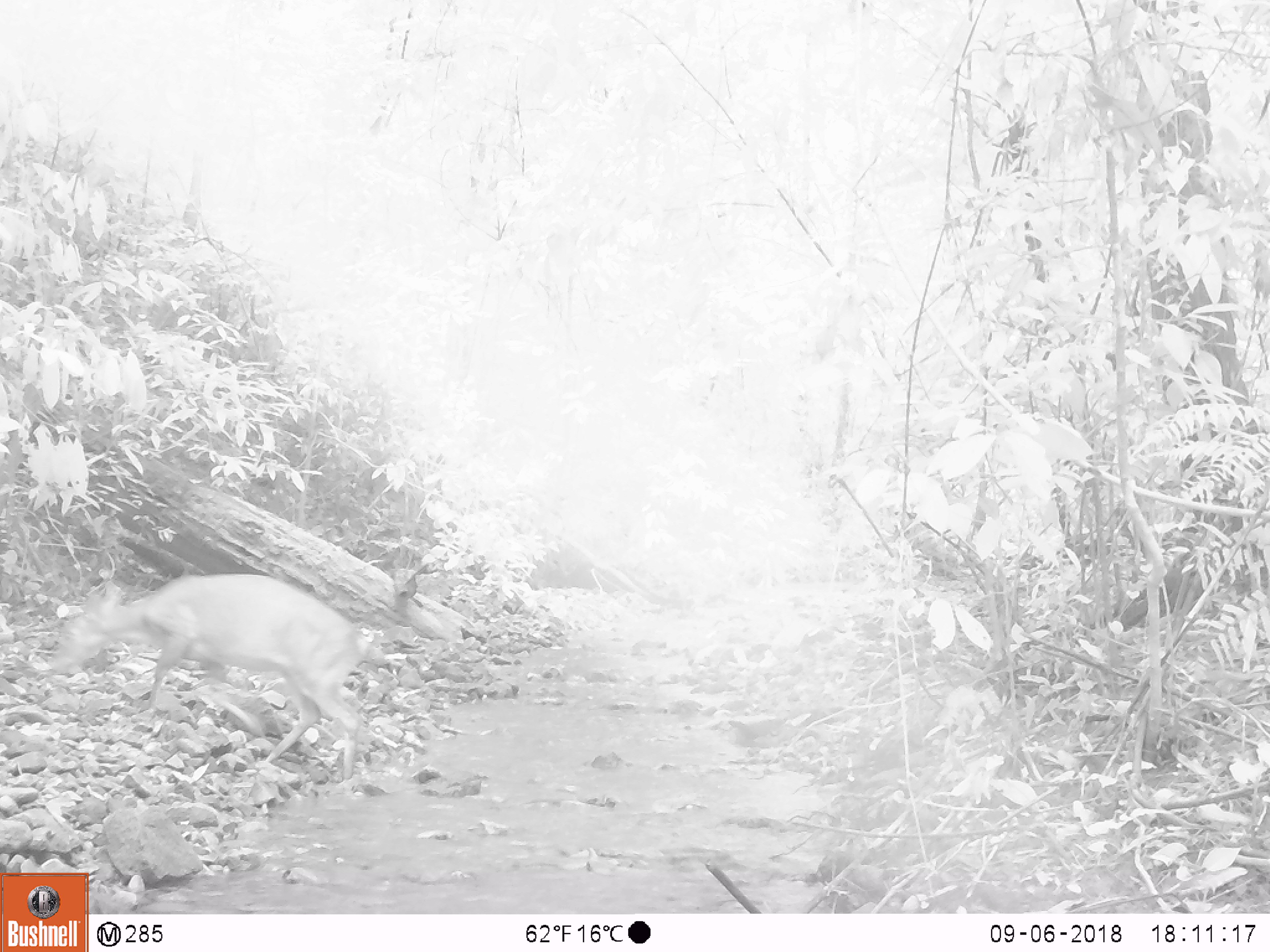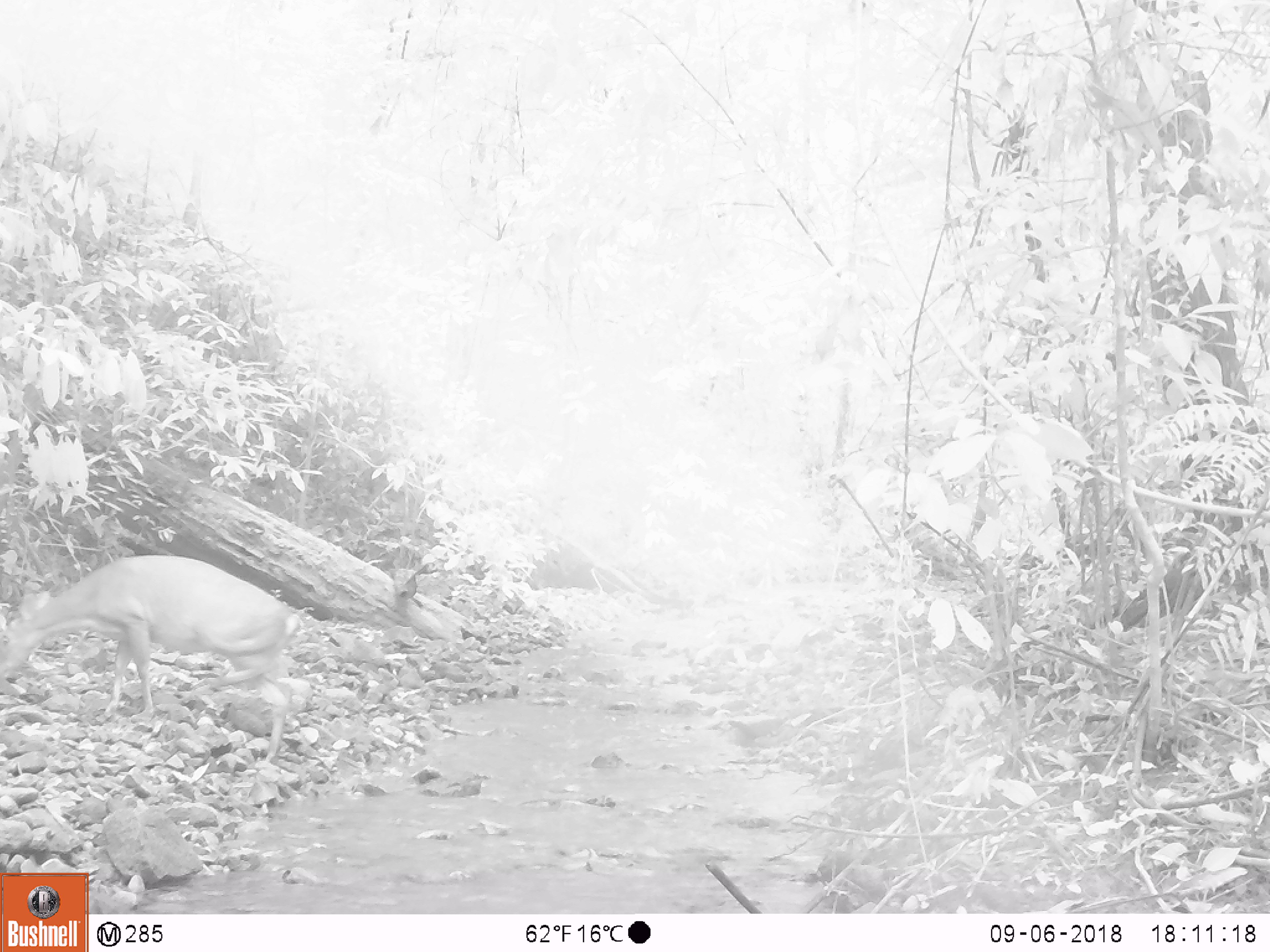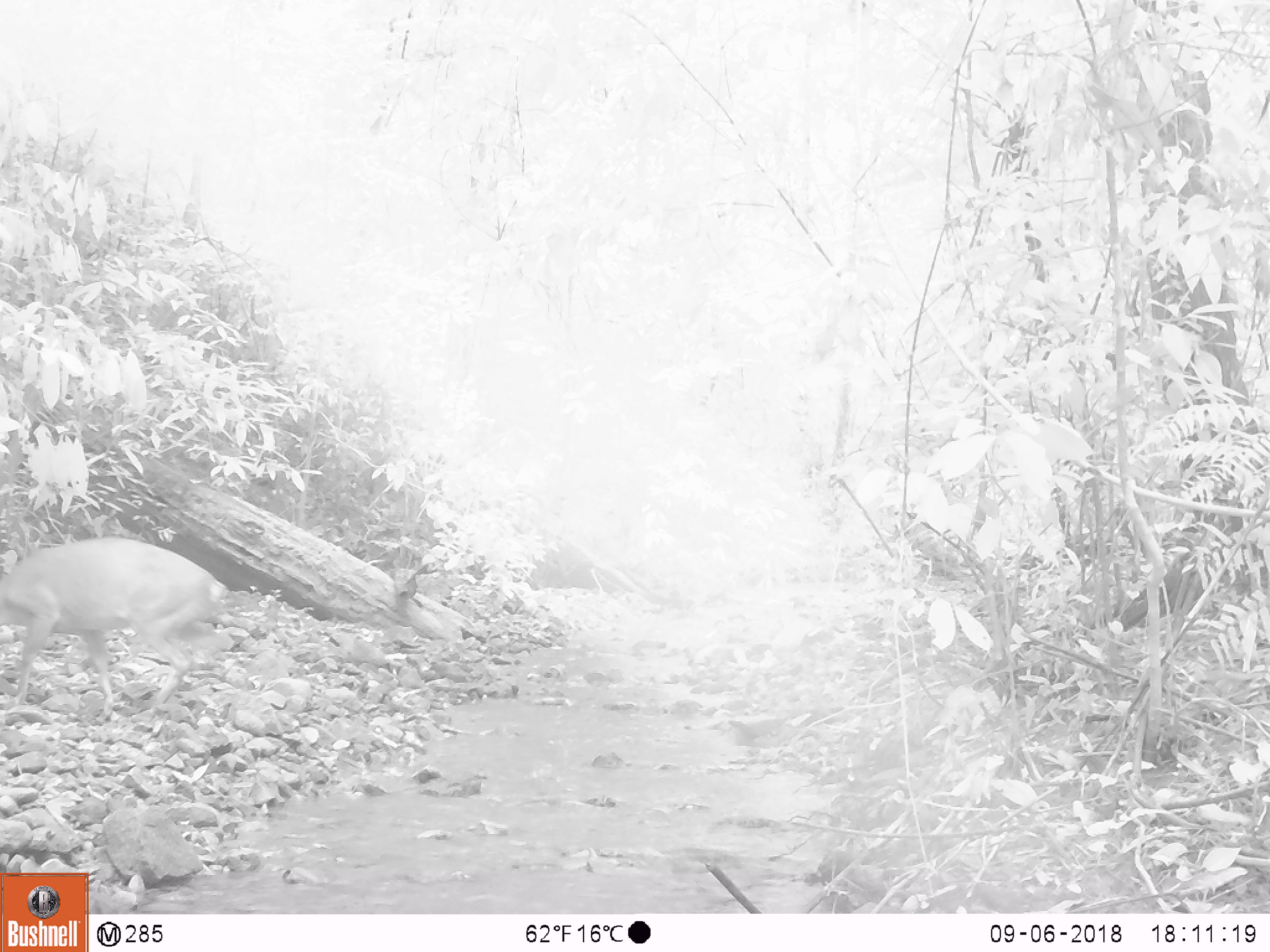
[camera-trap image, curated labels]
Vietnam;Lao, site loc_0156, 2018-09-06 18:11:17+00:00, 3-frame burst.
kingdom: Animalia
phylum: Chordata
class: Mammalia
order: Artiodactyla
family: Cervidae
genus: Muntiacus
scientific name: Muntiacus vuquangensis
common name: large-antlered muntjac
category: large antlered muntjac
Large antlered muntjac (large-antlered muntjac) (Muntiacus vuquangensis). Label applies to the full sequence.